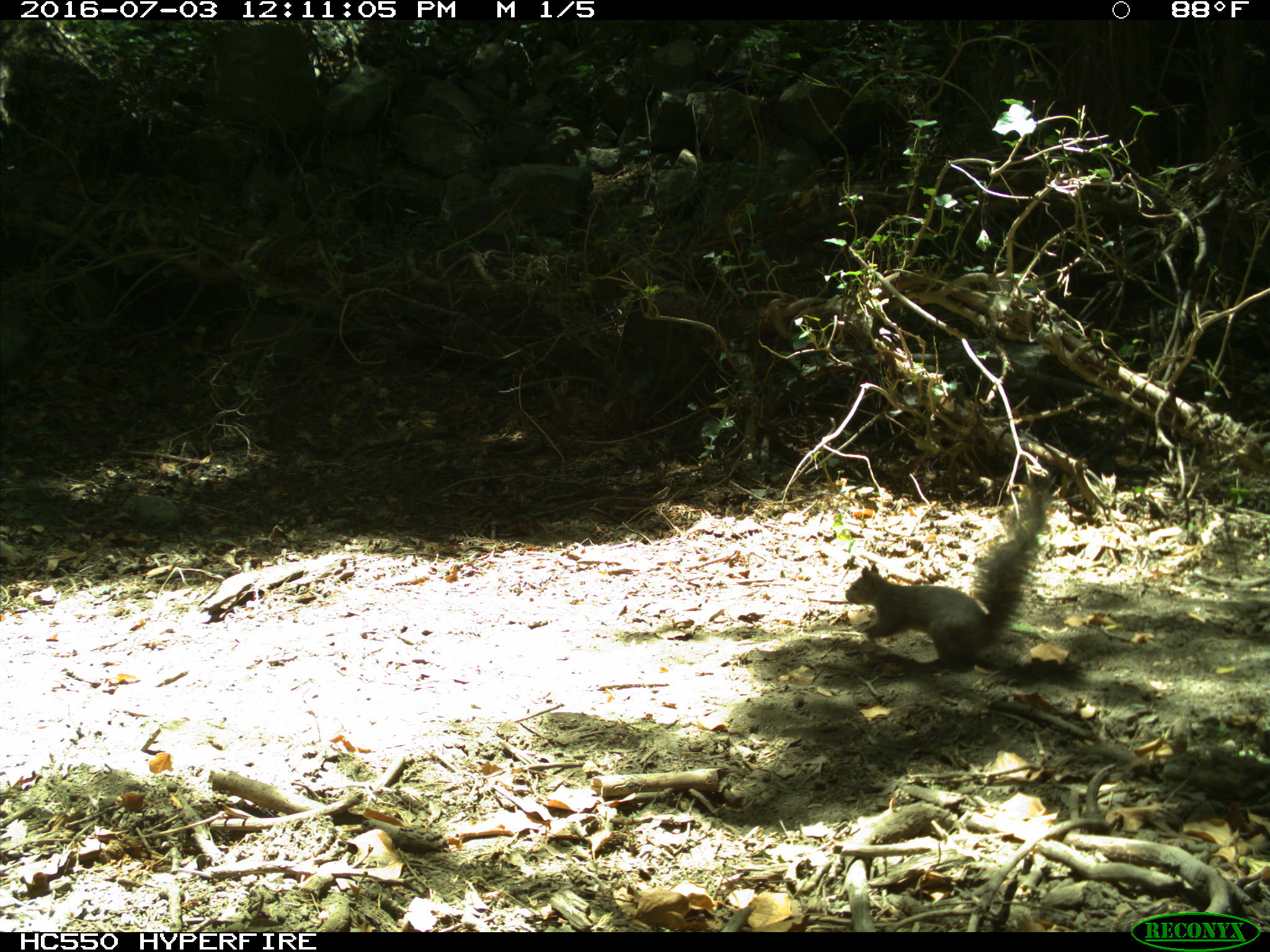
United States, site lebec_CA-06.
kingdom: Animalia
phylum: Chordata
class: Mammalia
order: Rodentia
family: Sciuridae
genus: Sciurus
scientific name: Sciurus carolinensis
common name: eastern gray squirrel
Sciurus carolinensis (eastern gray squirrel).